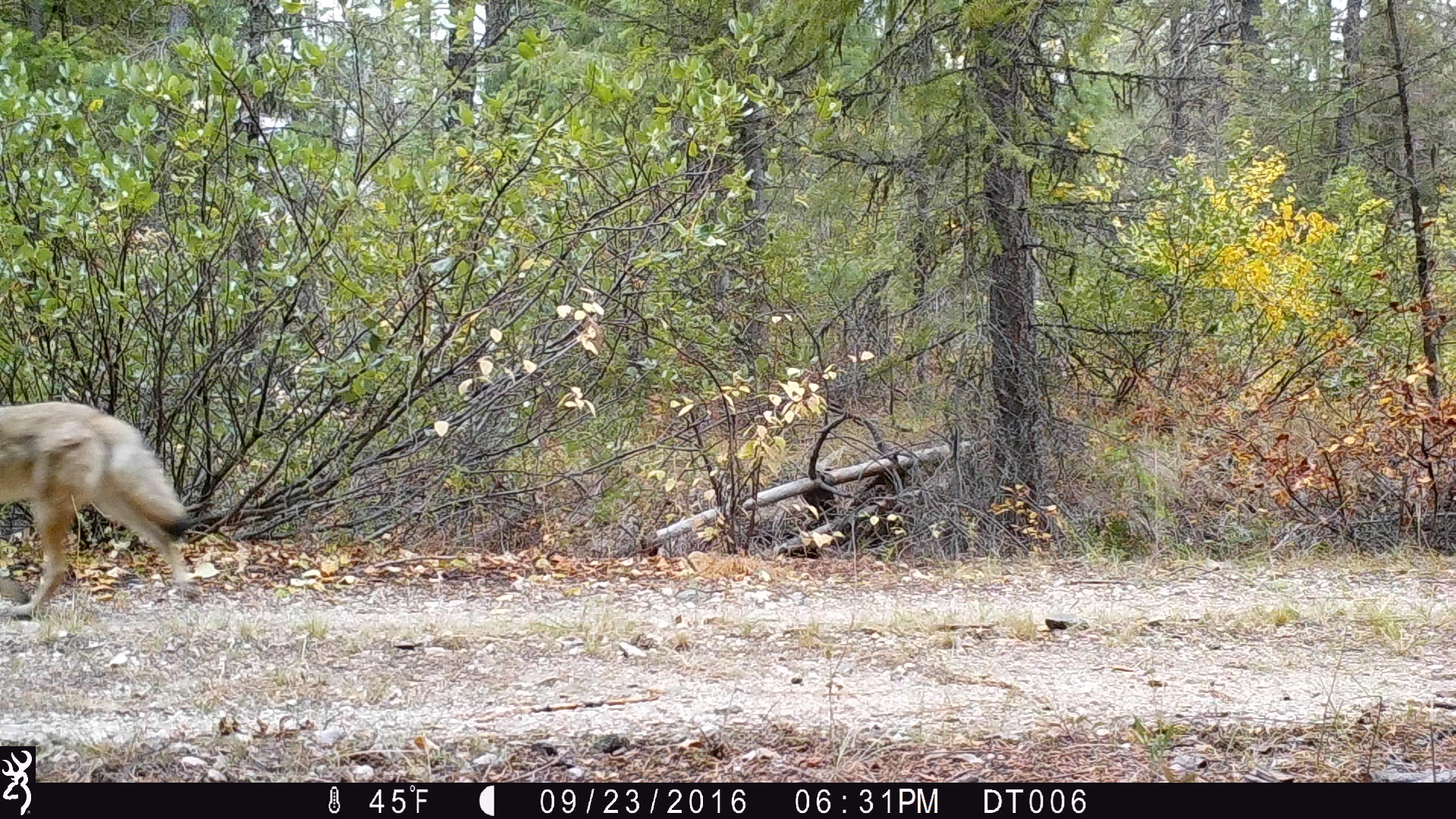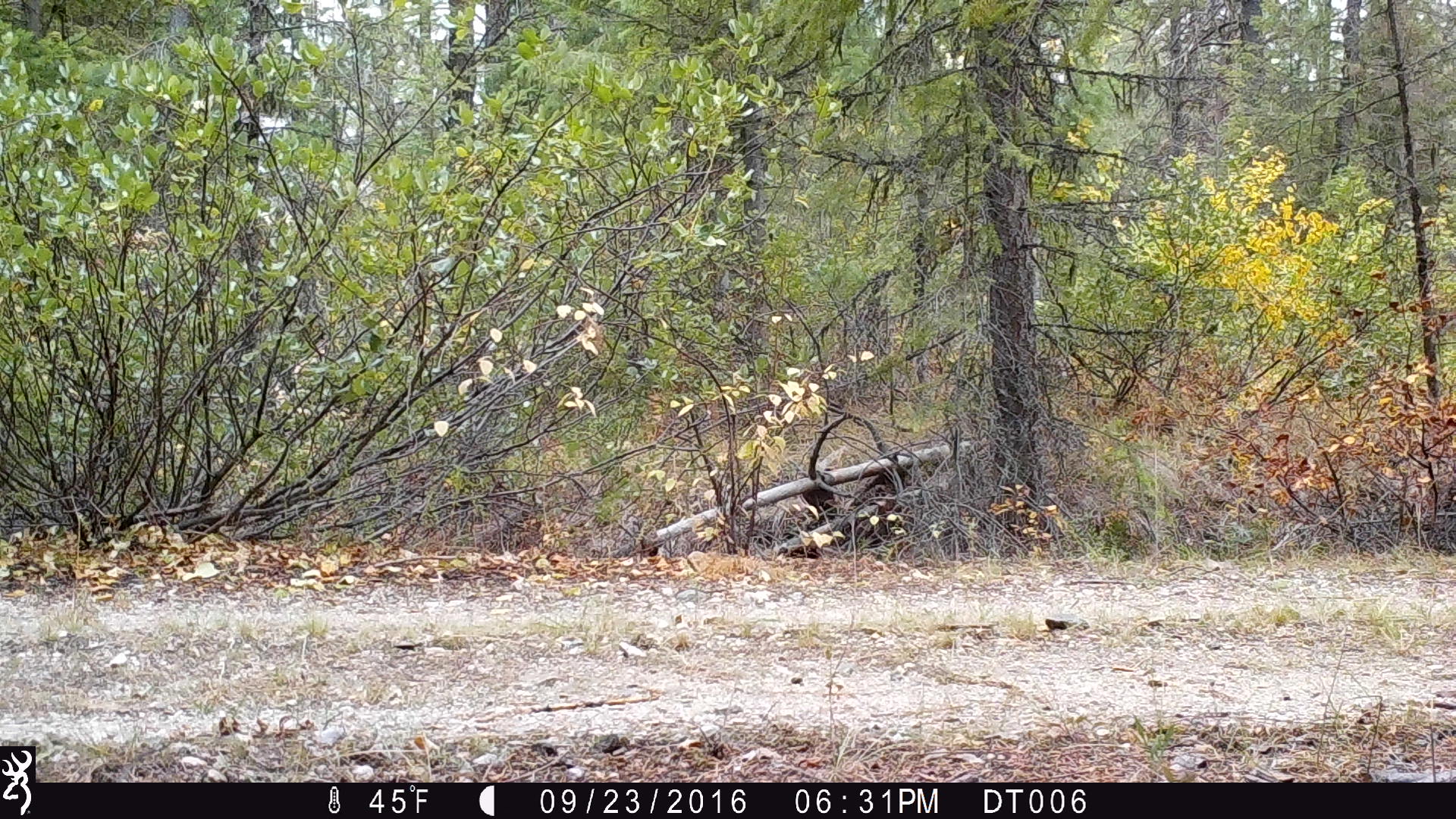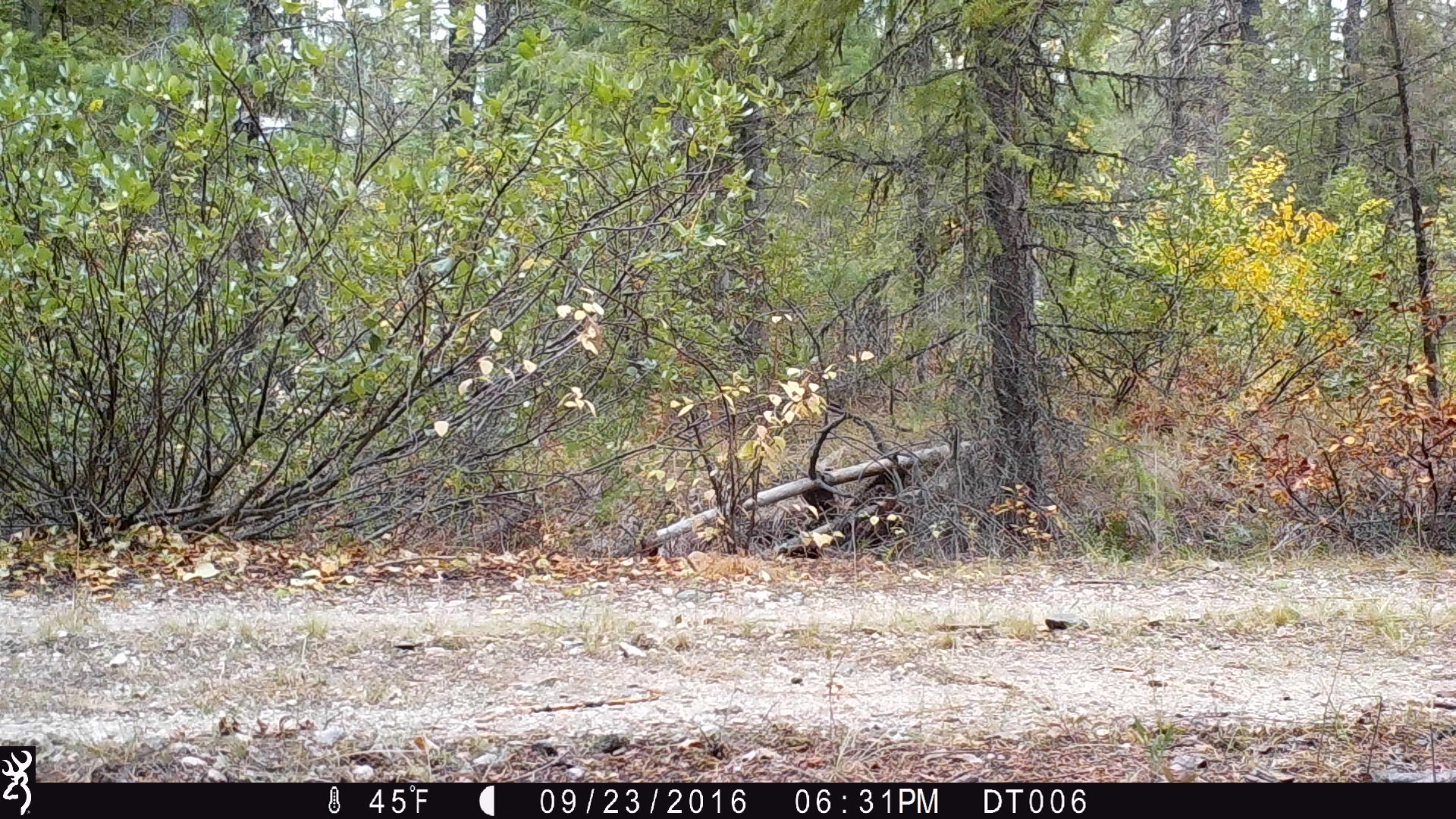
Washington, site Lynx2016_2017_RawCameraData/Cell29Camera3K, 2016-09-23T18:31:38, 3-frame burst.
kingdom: Animalia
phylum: Chordata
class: Mammalia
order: Carnivora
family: Canidae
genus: Canis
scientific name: Canis latrans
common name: coyote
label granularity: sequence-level